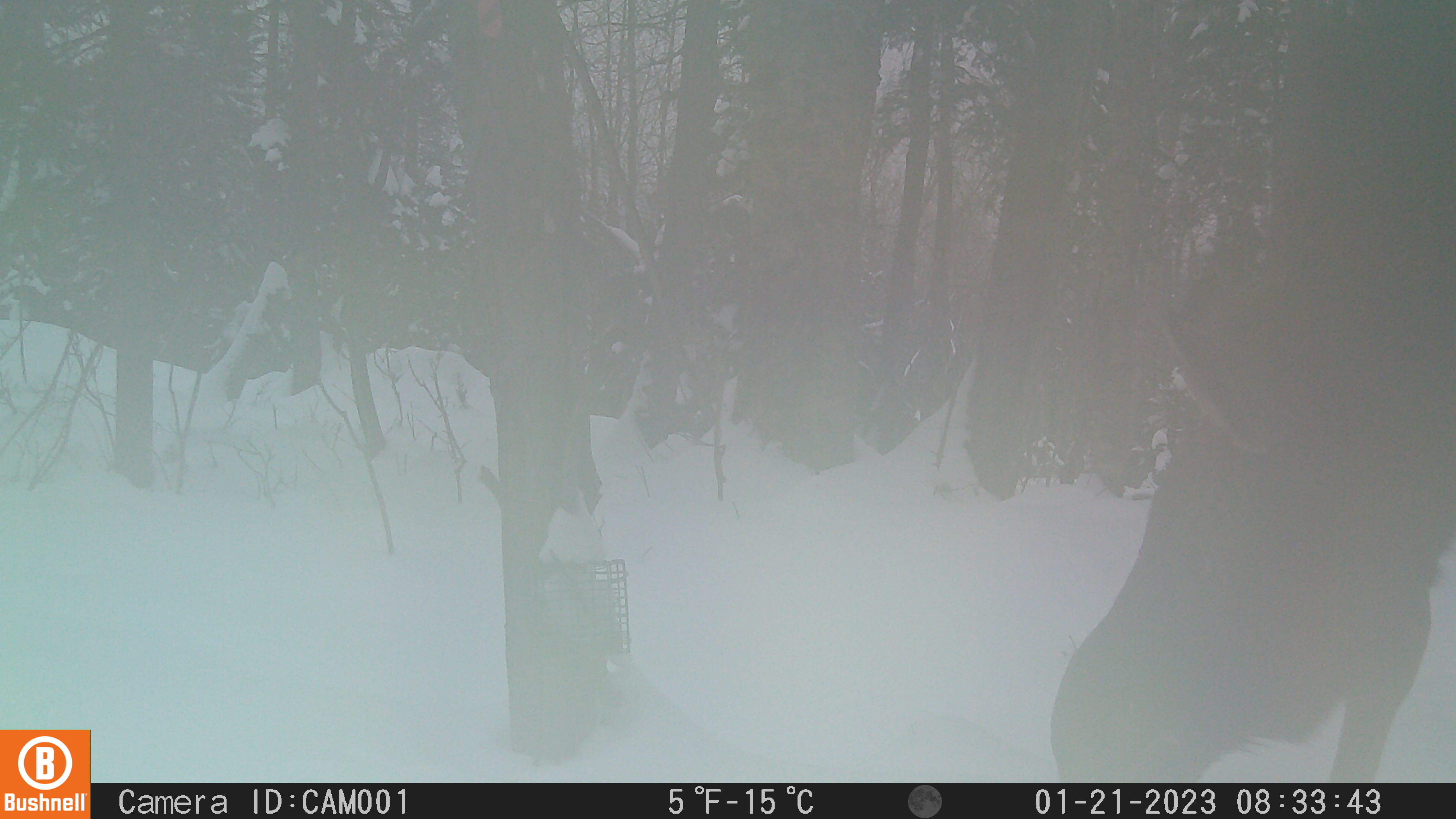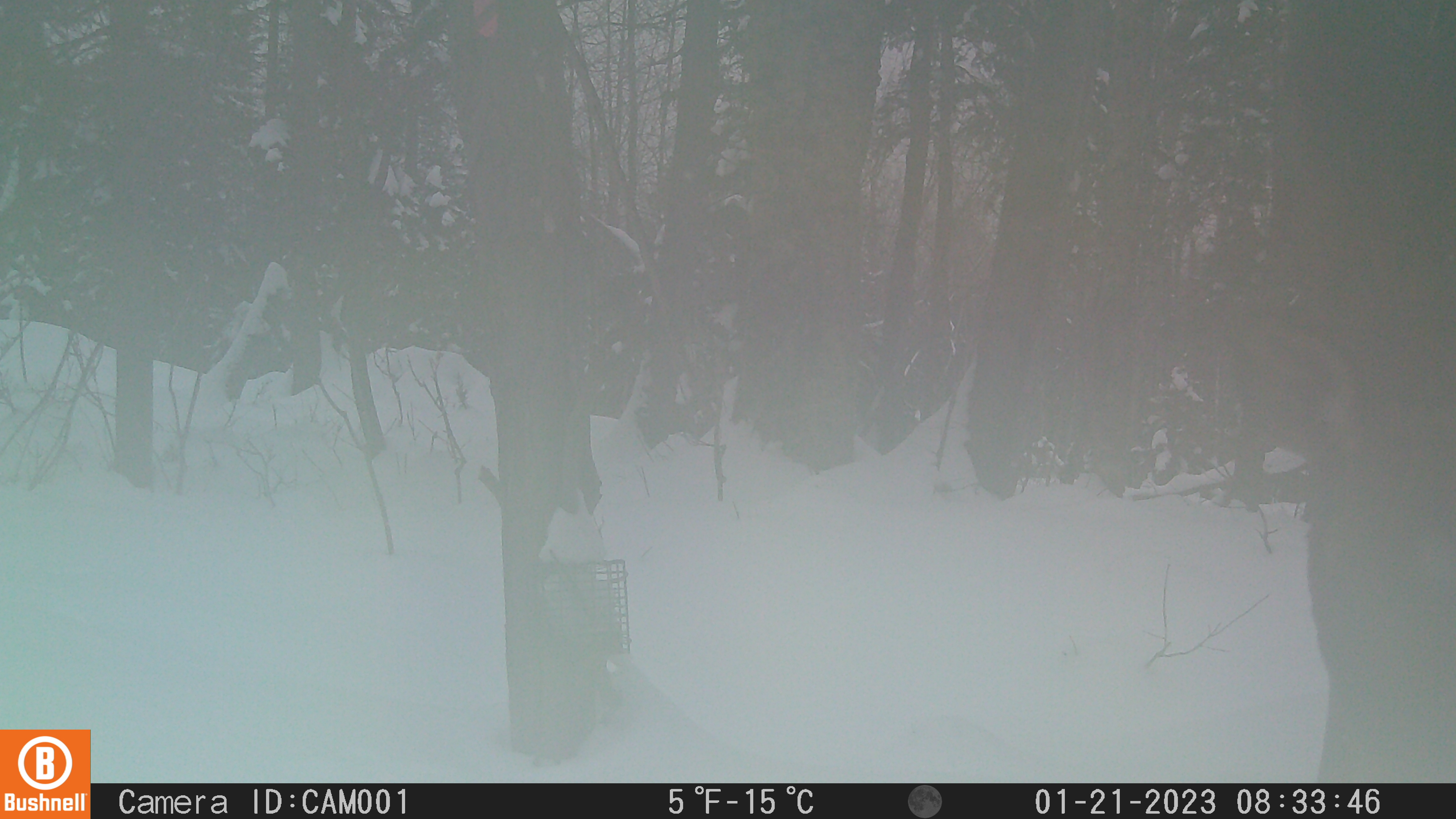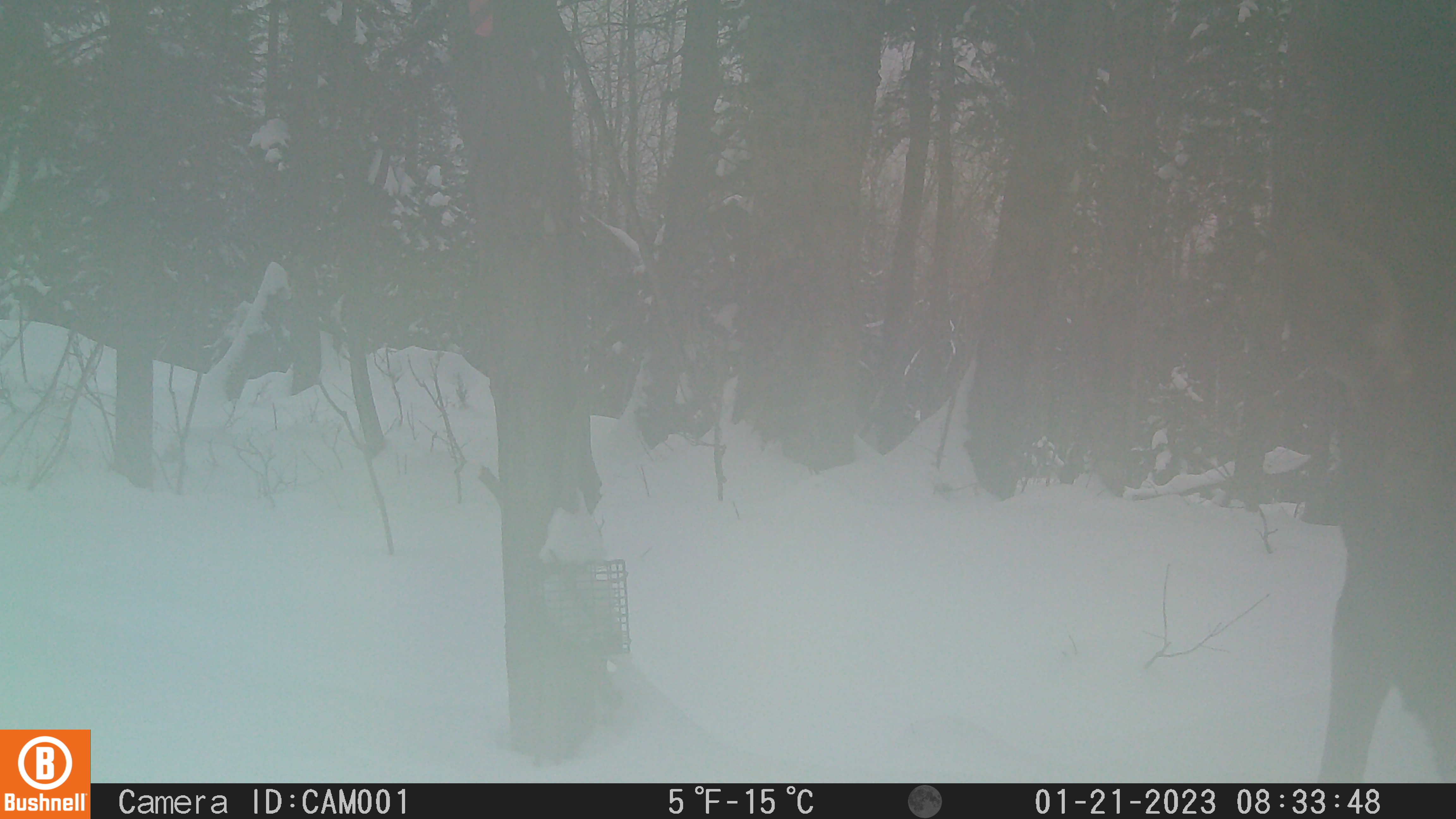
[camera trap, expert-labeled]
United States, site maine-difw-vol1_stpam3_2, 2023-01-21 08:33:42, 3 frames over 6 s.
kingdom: Animalia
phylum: Chordata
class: Mammalia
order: Artiodactyla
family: Cervidae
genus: Alces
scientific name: Alces alces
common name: moose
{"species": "moose (Alces alces)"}